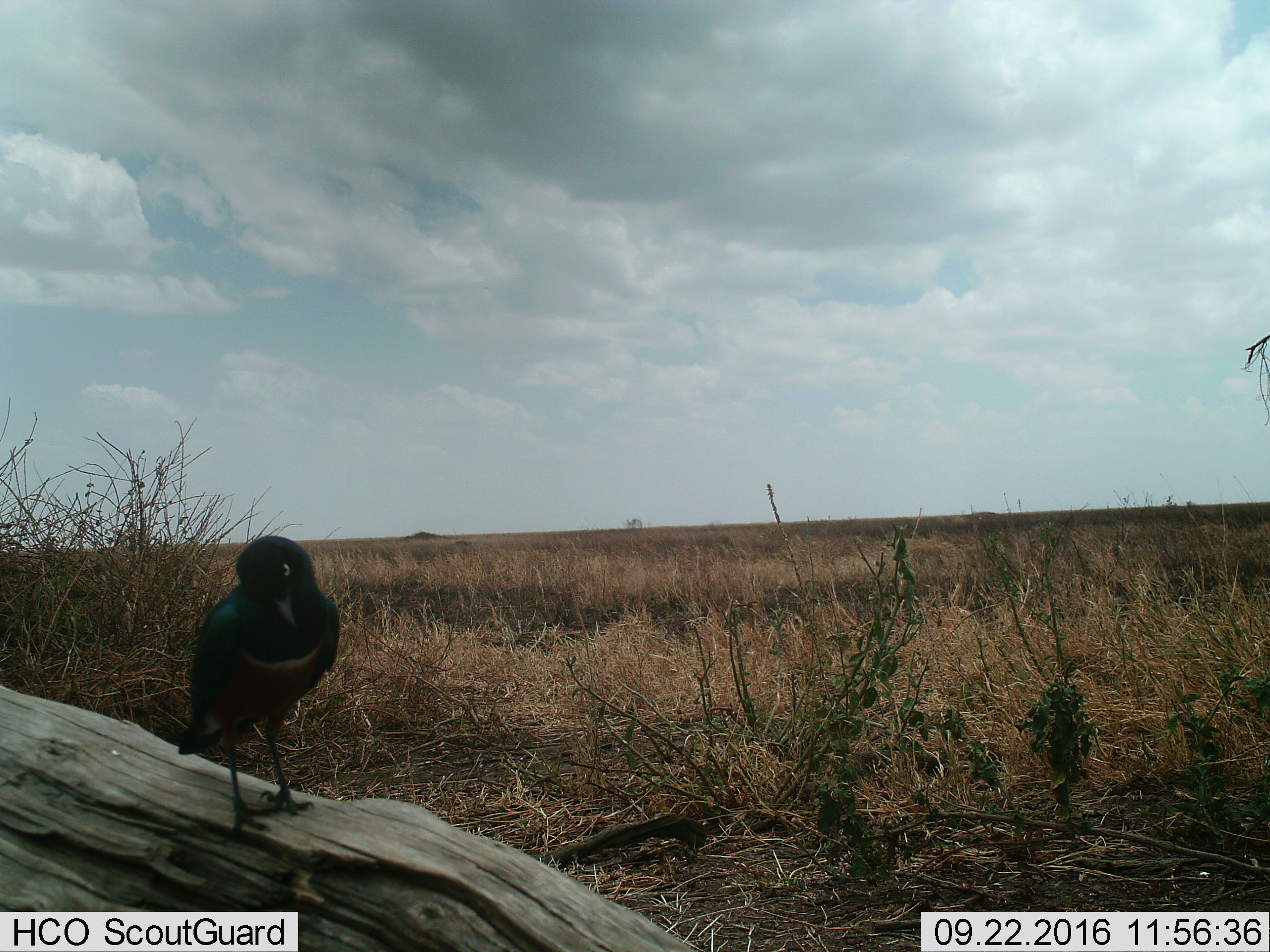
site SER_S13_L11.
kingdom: Animalia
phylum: Chordata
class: Aves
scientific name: Aves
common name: bird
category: birdother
Birdother (bird) (Aves), count 1. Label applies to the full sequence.